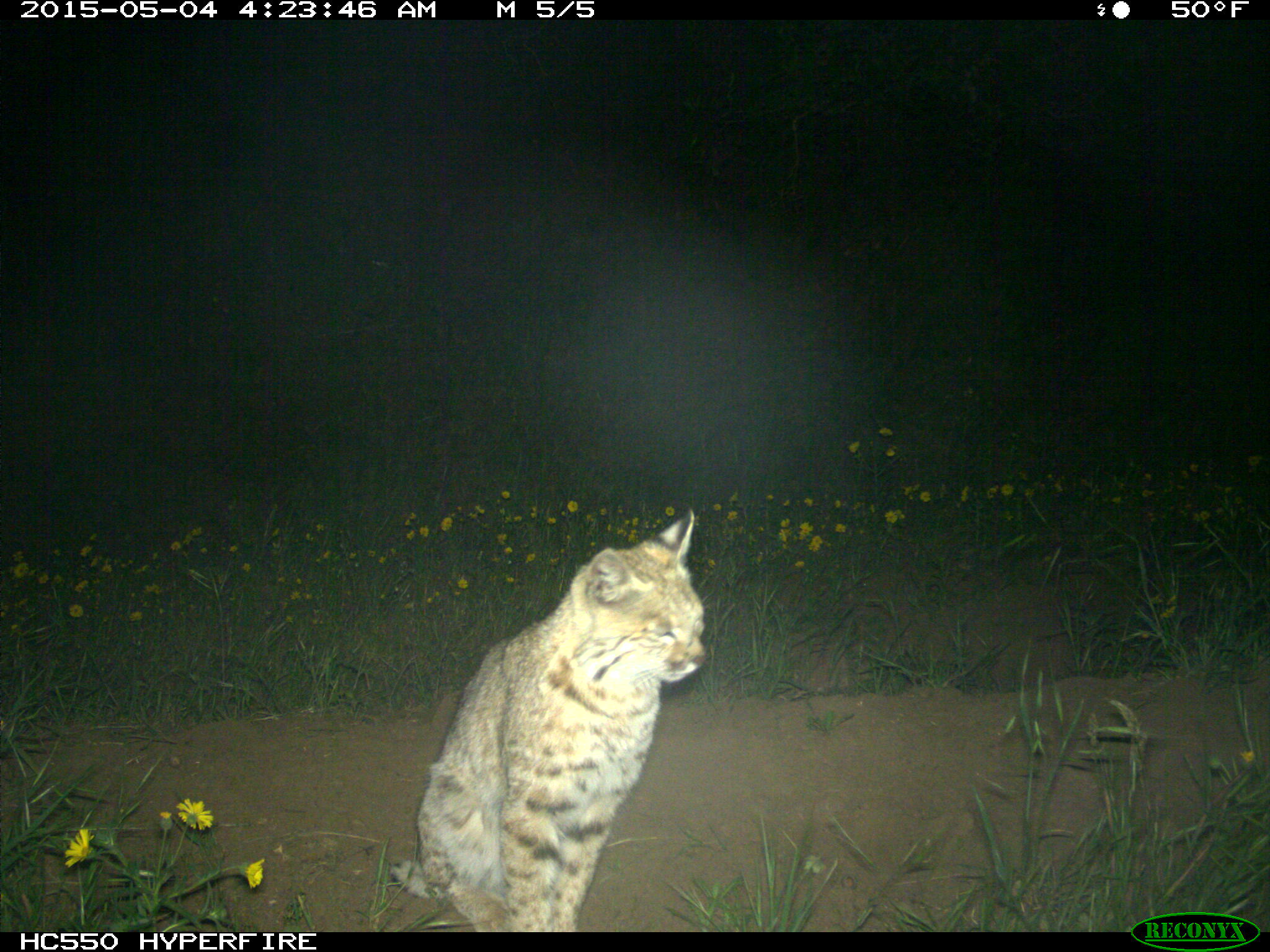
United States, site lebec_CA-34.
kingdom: Animalia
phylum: Chordata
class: Mammalia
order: Carnivora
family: Felidae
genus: Lynx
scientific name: Lynx rufus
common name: bobcat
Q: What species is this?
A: Lynx rufus (bobcat).